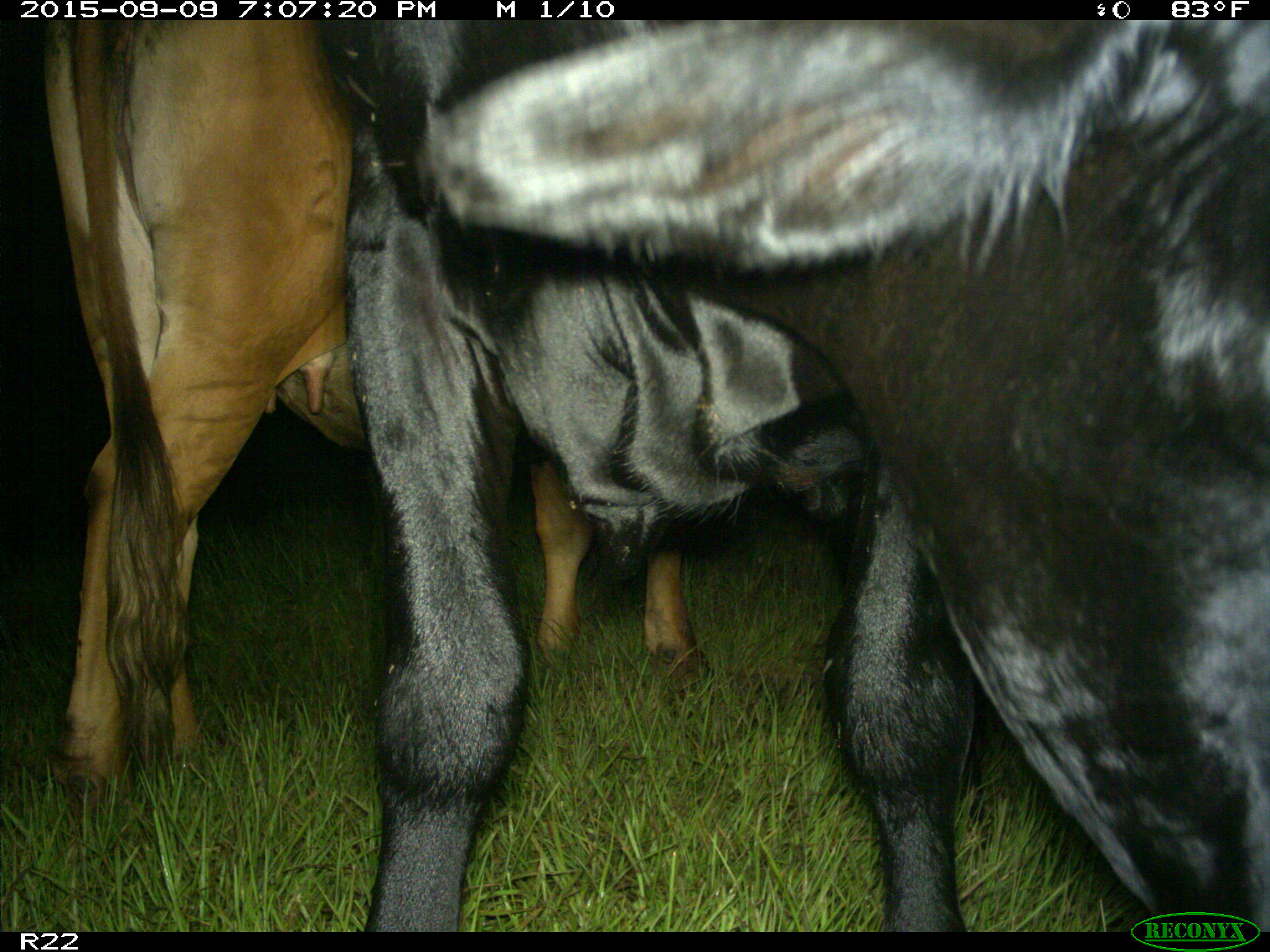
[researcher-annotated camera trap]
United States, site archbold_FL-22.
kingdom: Animalia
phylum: Chordata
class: Mammalia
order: Artiodactyla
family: Bovidae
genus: Bos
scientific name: Bos taurus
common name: domestic cow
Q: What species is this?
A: Bos taurus (domestic cow).